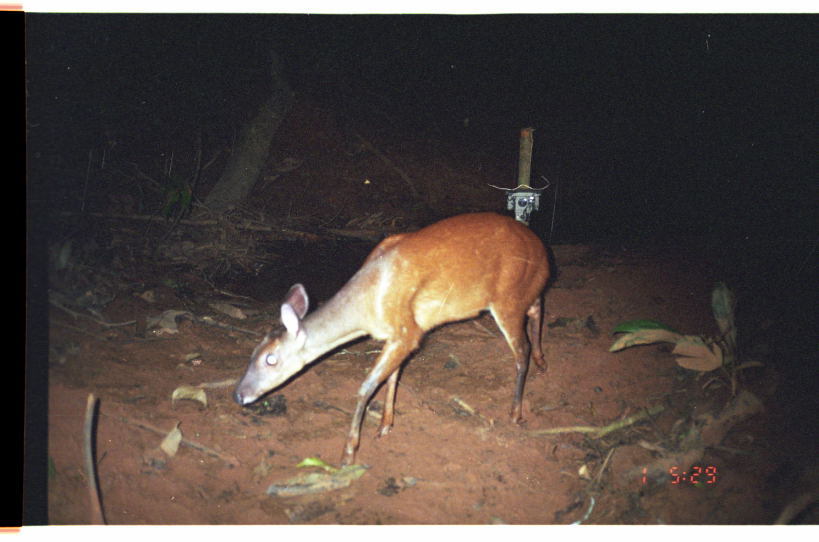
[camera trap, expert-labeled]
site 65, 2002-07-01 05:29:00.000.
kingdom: Animalia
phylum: Chordata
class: Mammalia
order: Artiodactyla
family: Cervidae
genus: Mazama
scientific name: Mazama americana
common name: red brocket